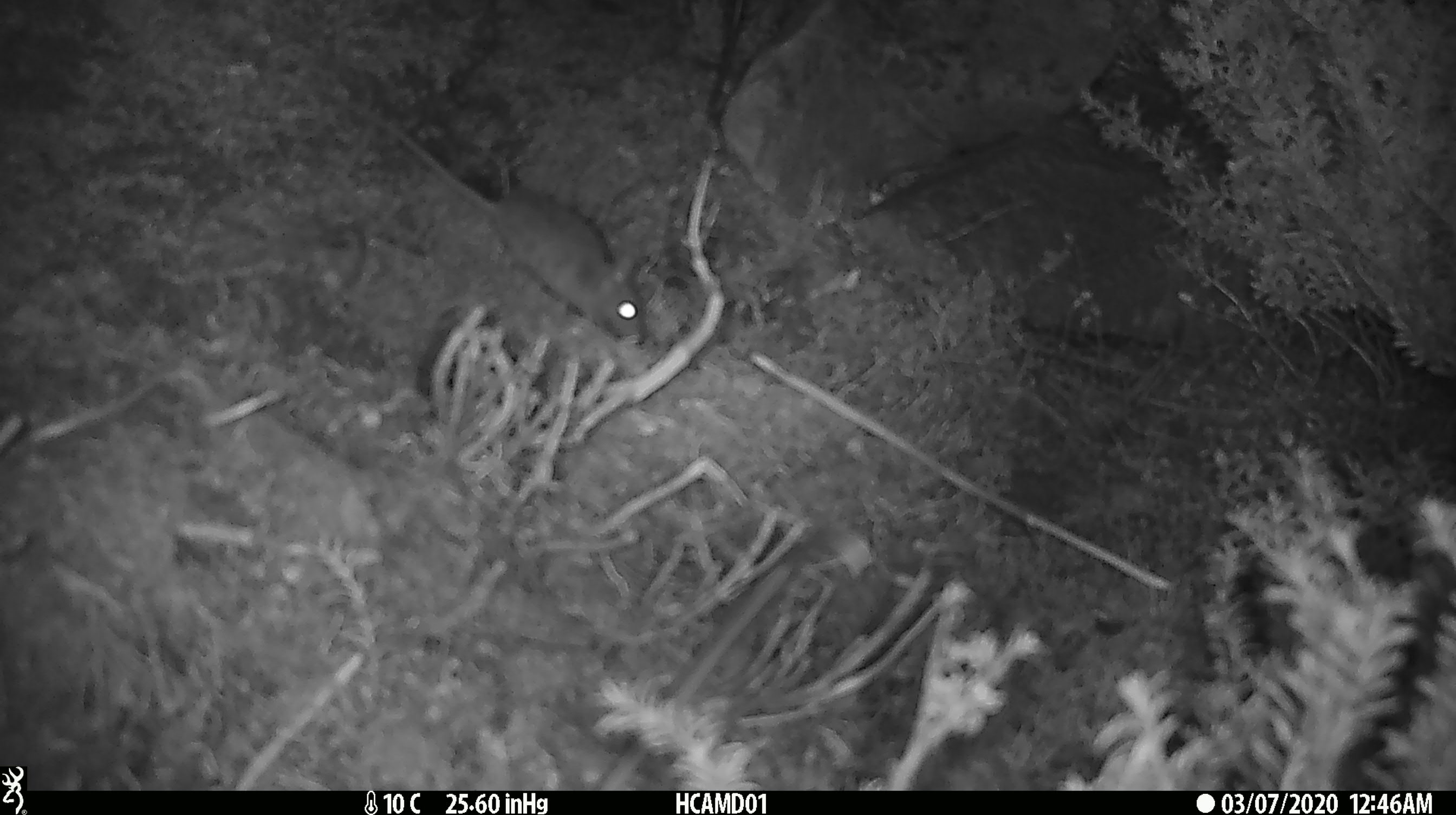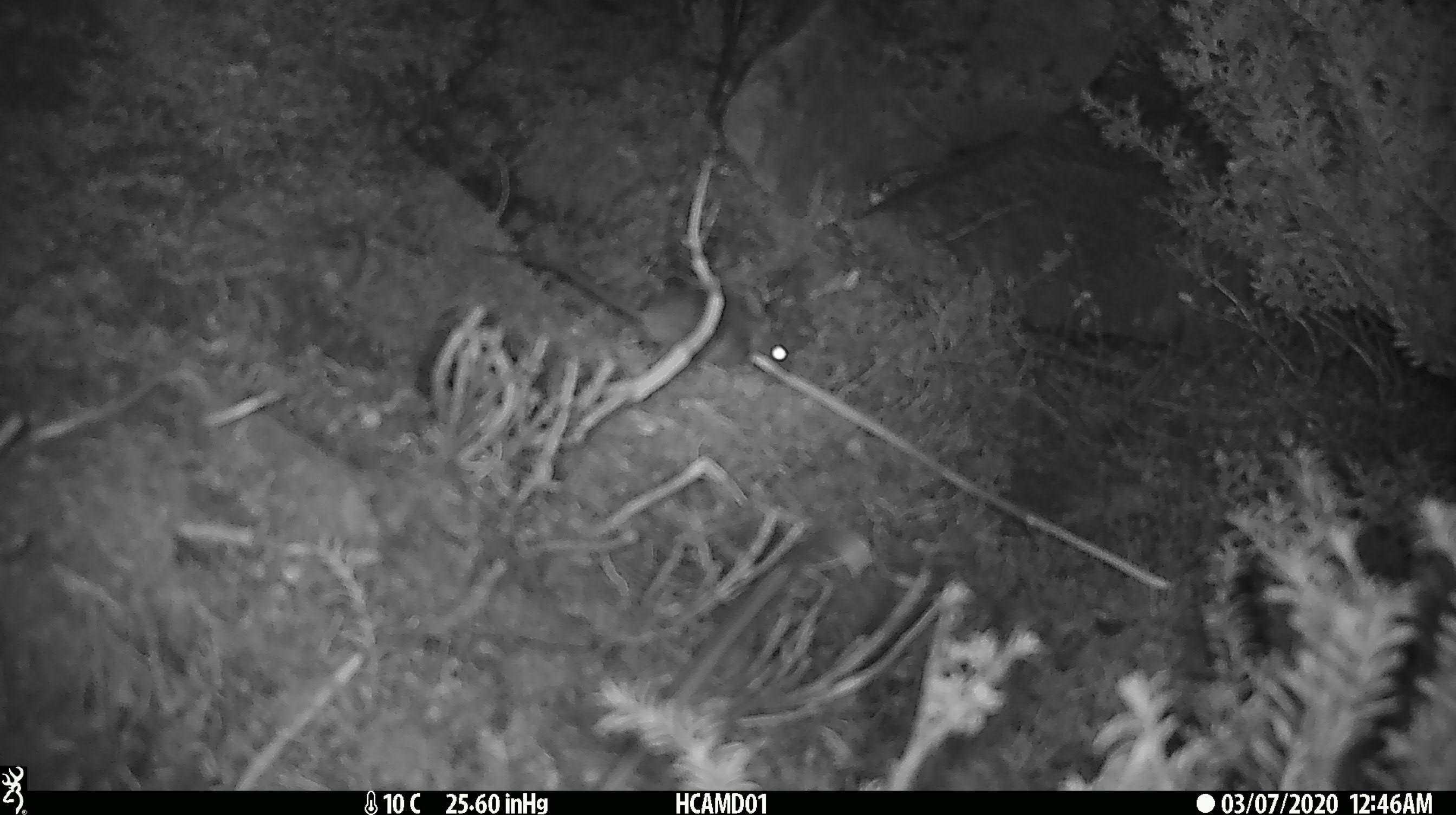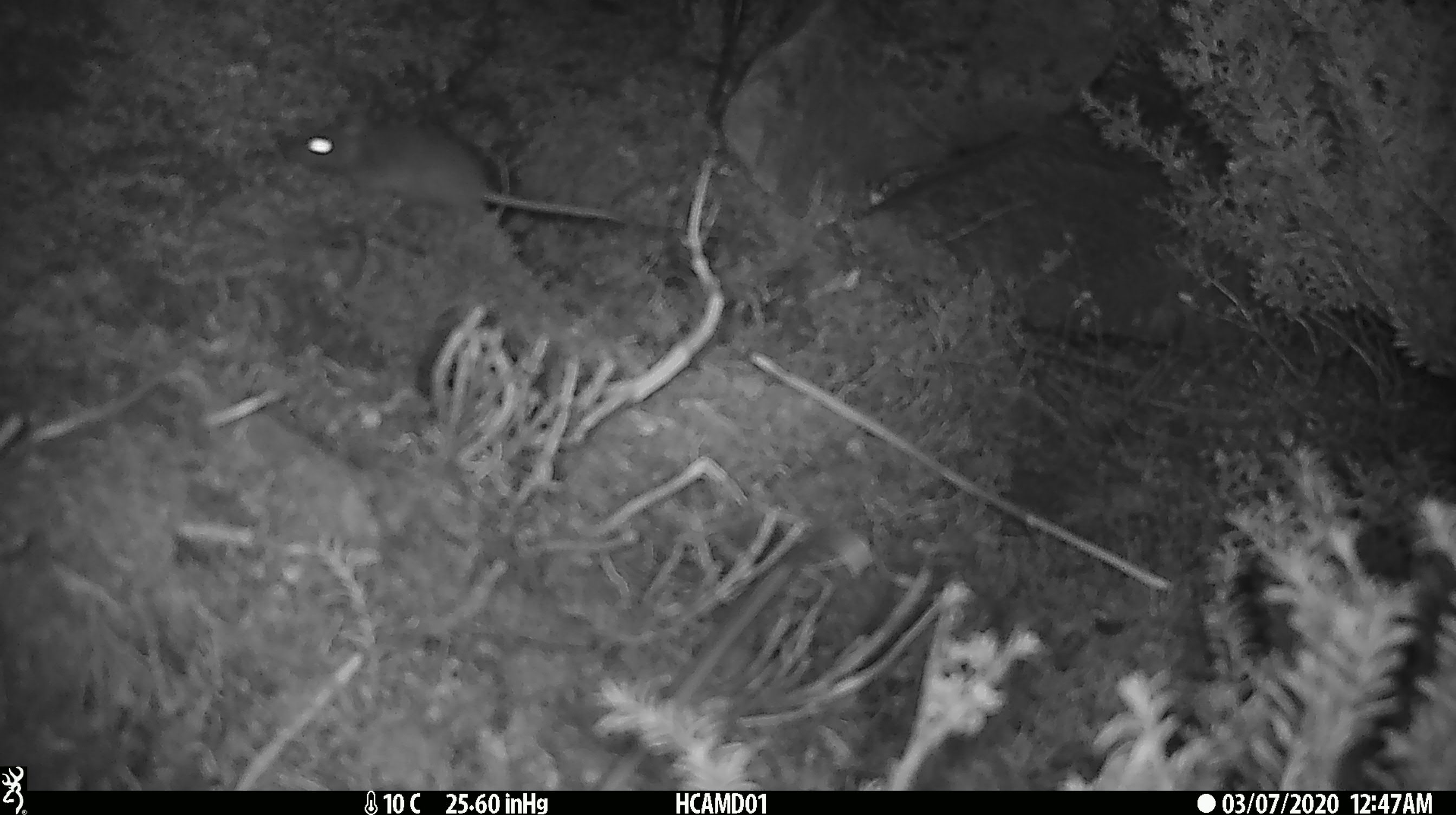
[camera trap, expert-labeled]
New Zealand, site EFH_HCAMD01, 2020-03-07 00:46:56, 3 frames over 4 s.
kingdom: Animalia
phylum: Chordata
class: Mammalia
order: Rodentia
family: Muridae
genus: Mus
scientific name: Mus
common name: mouse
Mouse (Mus).